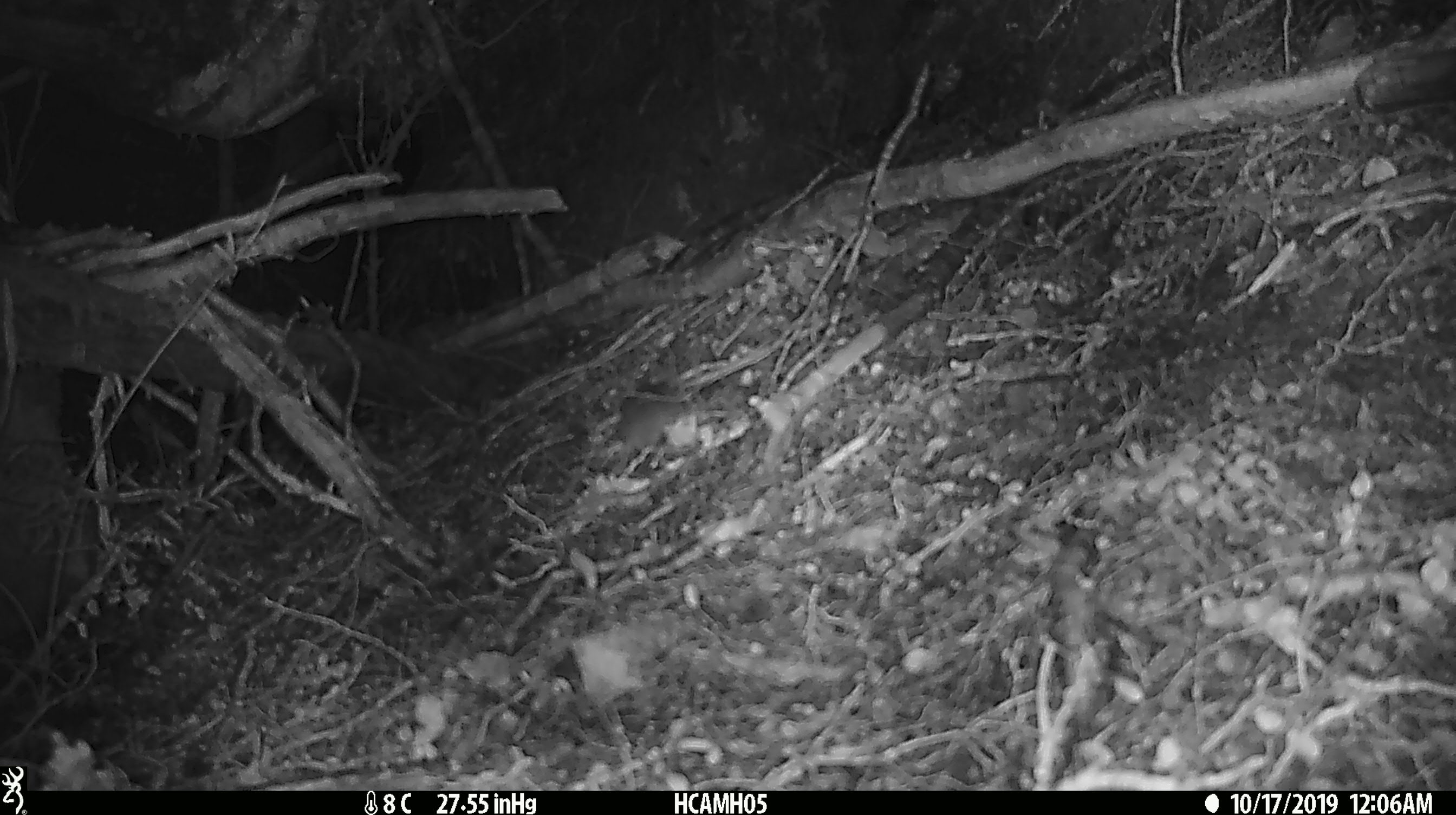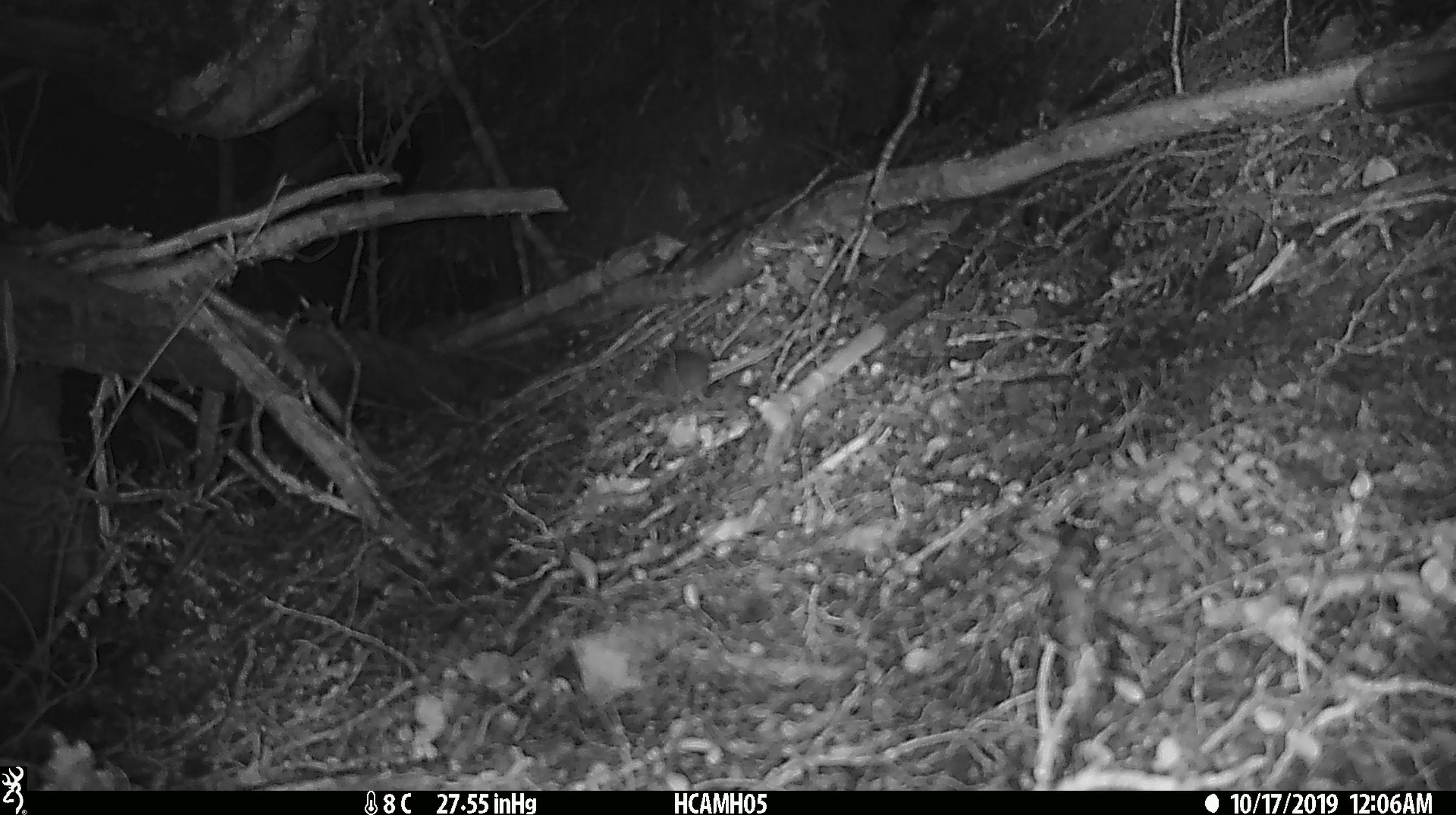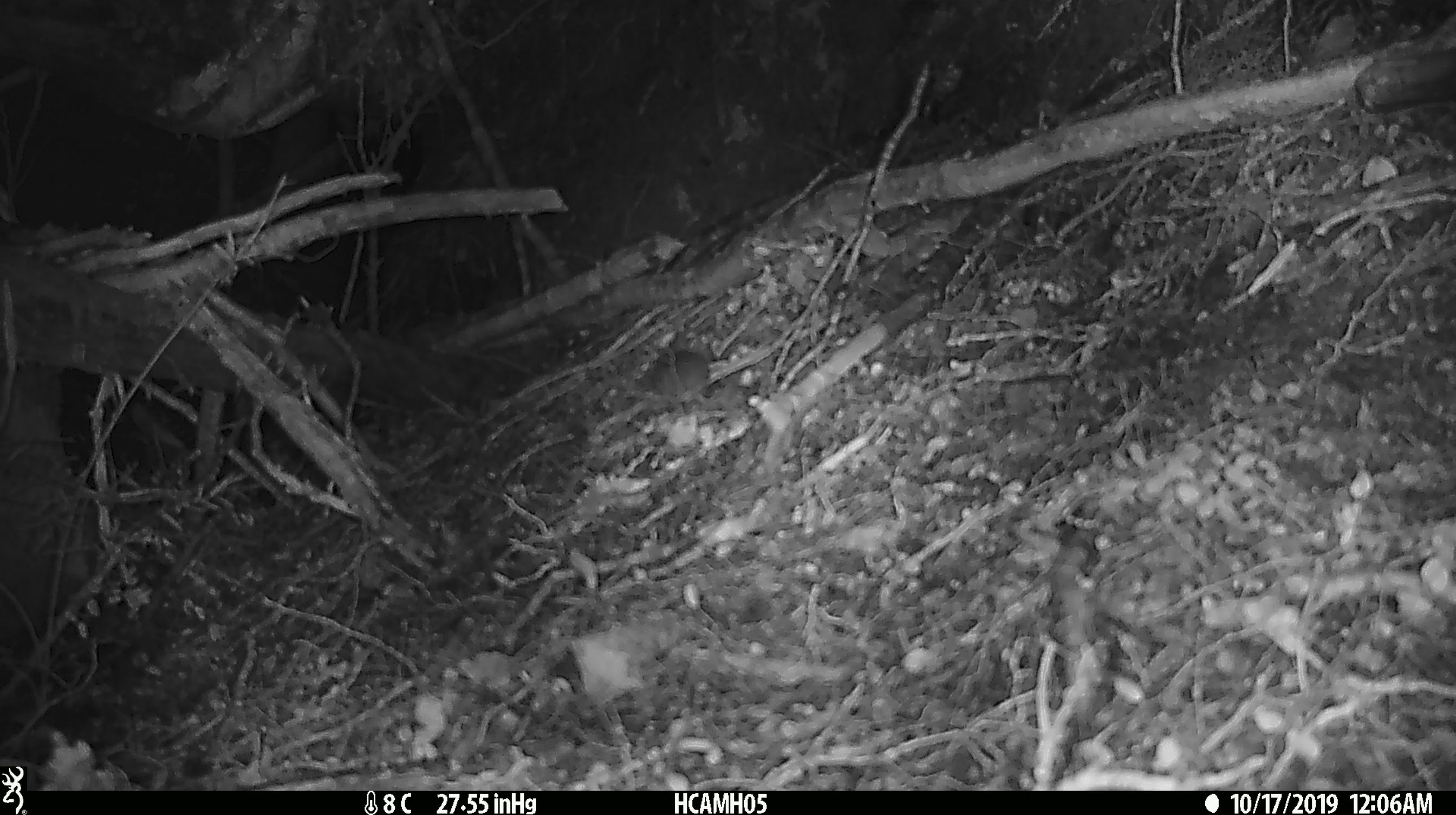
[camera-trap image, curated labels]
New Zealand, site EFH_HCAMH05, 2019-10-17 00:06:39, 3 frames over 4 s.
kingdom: Animalia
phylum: Chordata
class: Mammalia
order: Rodentia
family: Muridae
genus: Mus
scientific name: Mus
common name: mouse